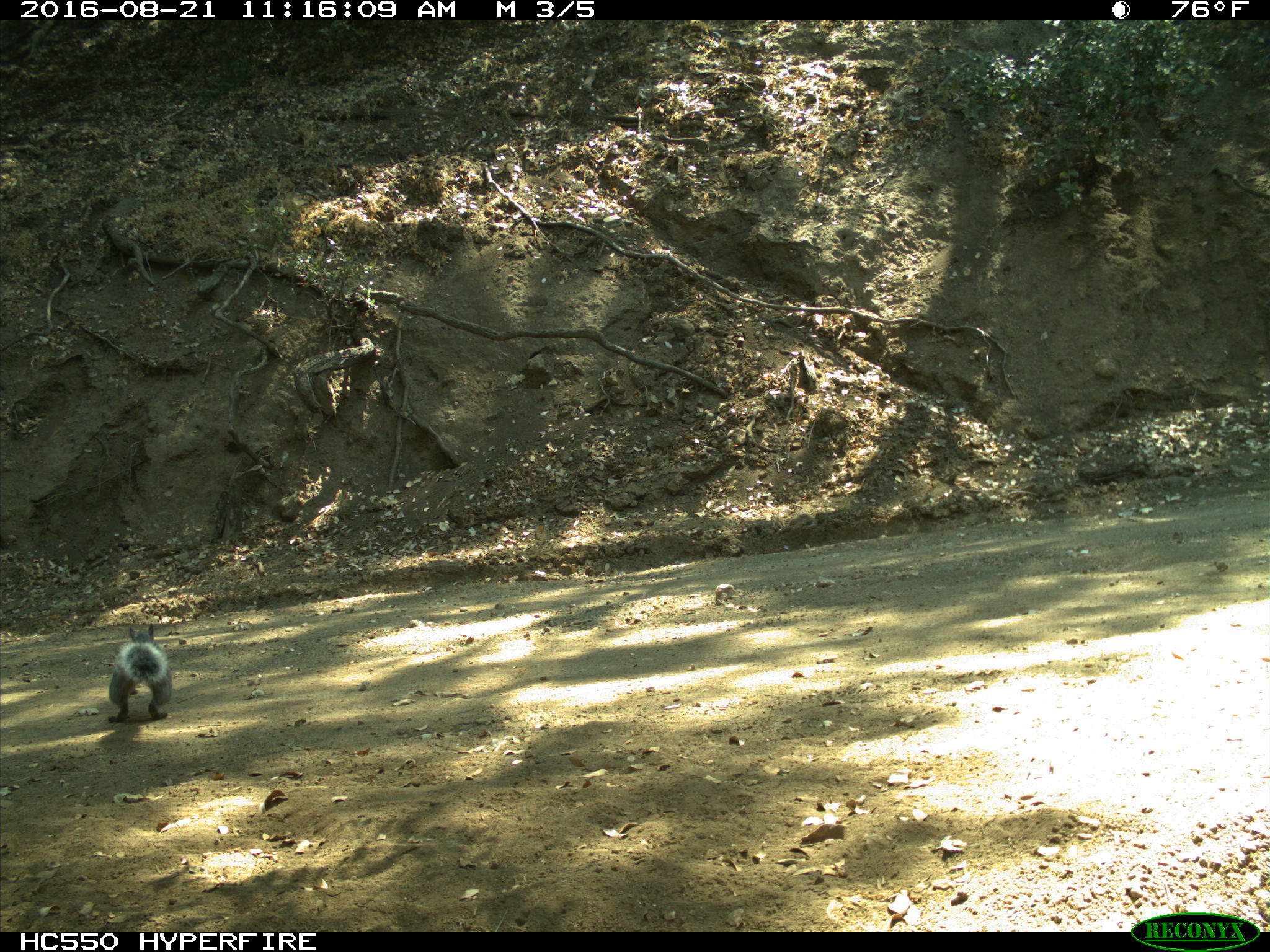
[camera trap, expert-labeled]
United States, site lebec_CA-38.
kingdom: Animalia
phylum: Chordata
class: Mammalia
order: Rodentia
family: Sciuridae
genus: Sciurus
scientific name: Sciurus carolinensis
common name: eastern gray squirrel